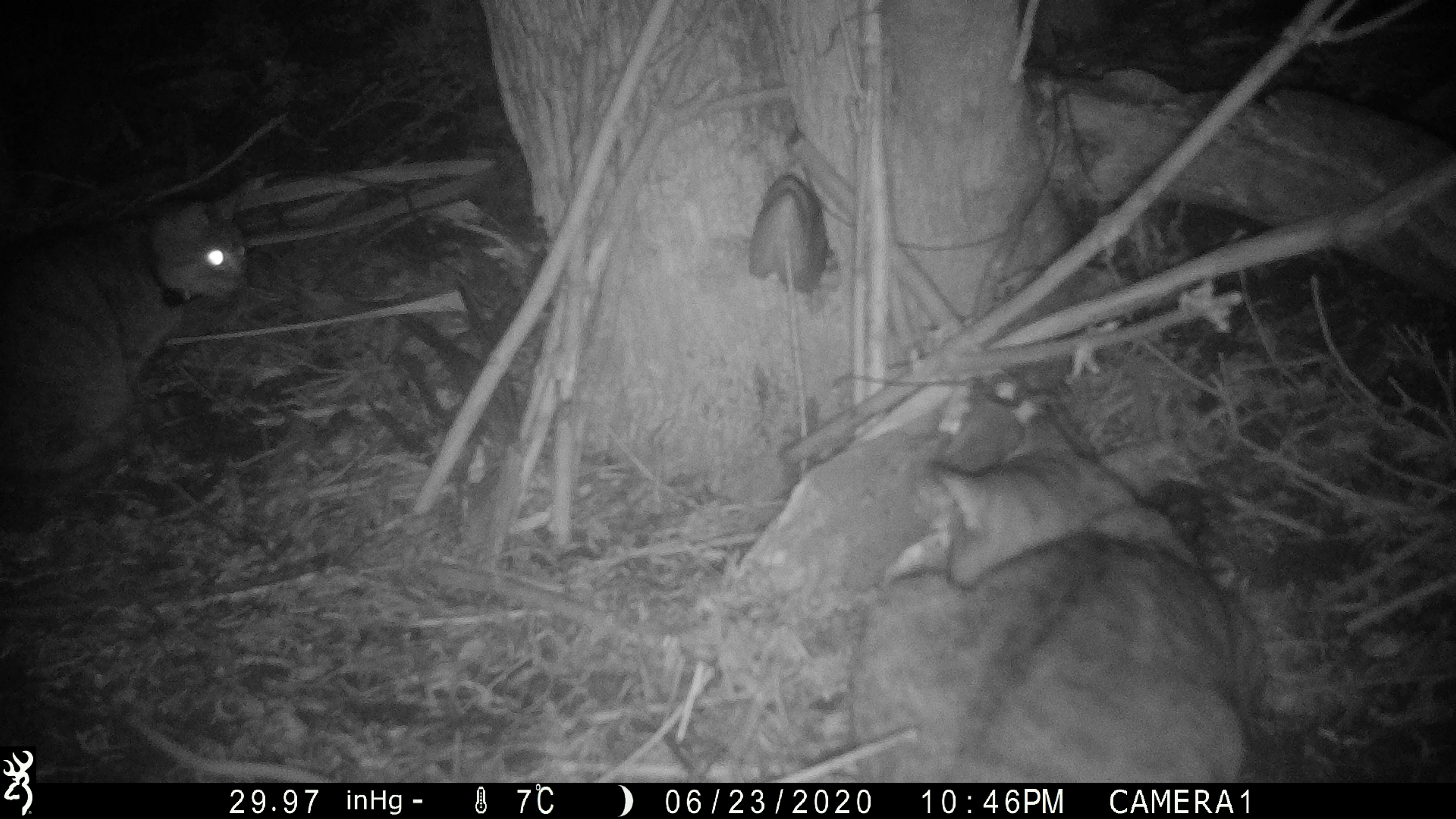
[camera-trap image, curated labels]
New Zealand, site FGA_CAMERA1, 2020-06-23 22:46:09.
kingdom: Animalia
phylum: Chordata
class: Mammalia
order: Carnivora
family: Felidae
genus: Felis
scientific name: Felis catus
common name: domestic cat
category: cat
Cat (domestic cat) (Felis catus).